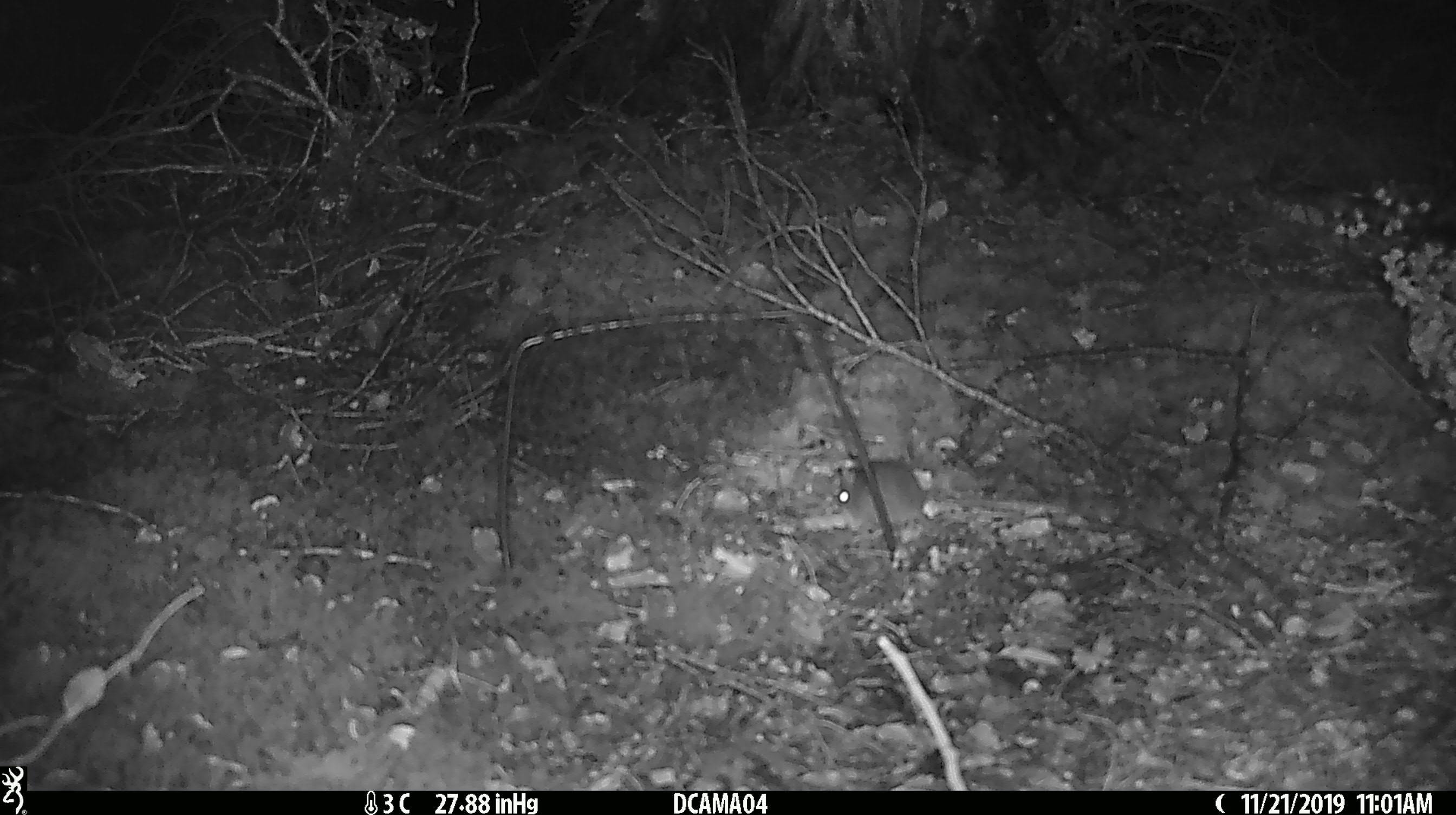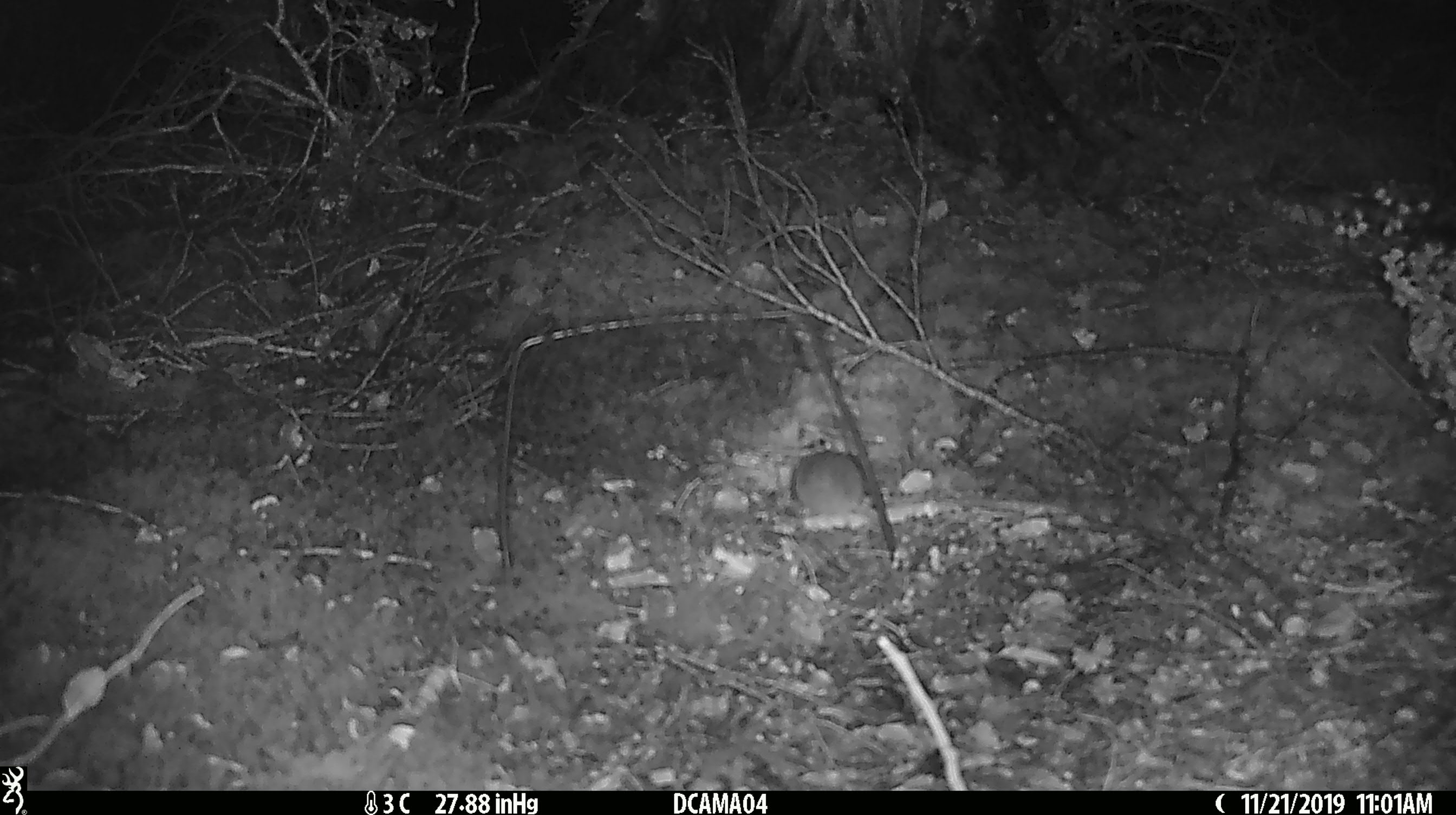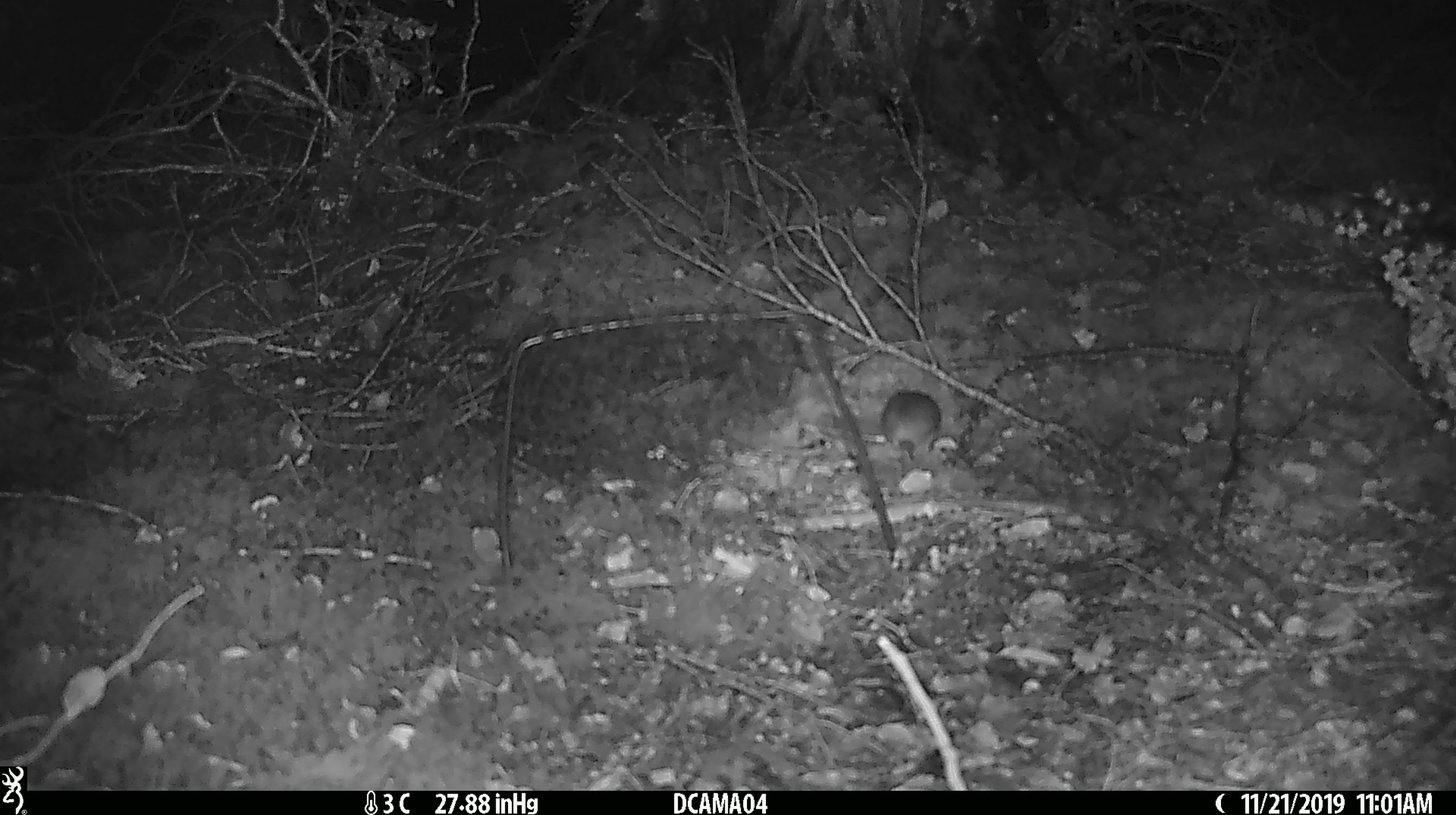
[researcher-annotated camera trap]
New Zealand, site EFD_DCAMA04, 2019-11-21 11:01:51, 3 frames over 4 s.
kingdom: Animalia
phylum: Chordata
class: Mammalia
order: Rodentia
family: Muridae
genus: Mus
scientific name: Mus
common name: mouse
Mouse (Mus).